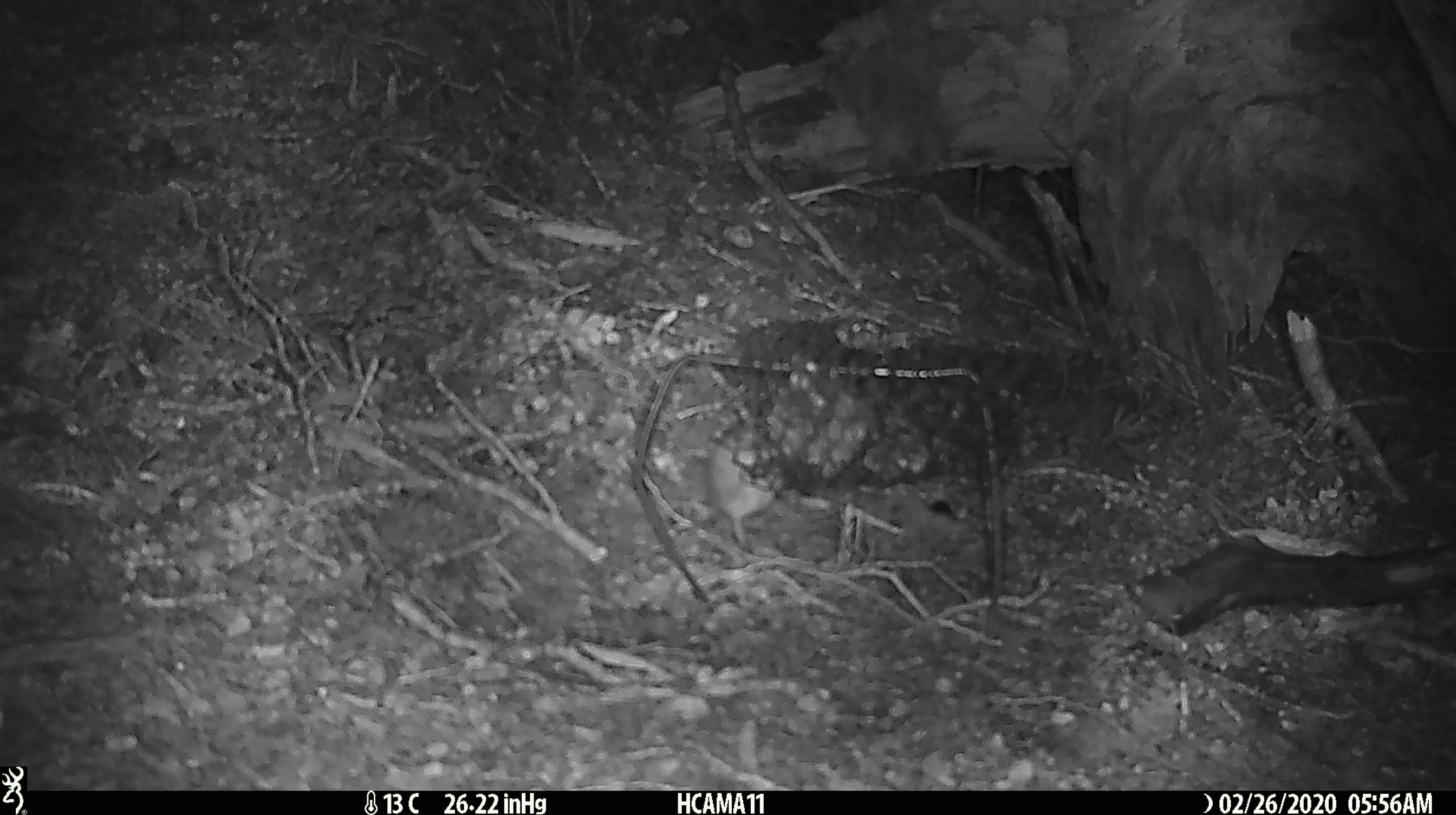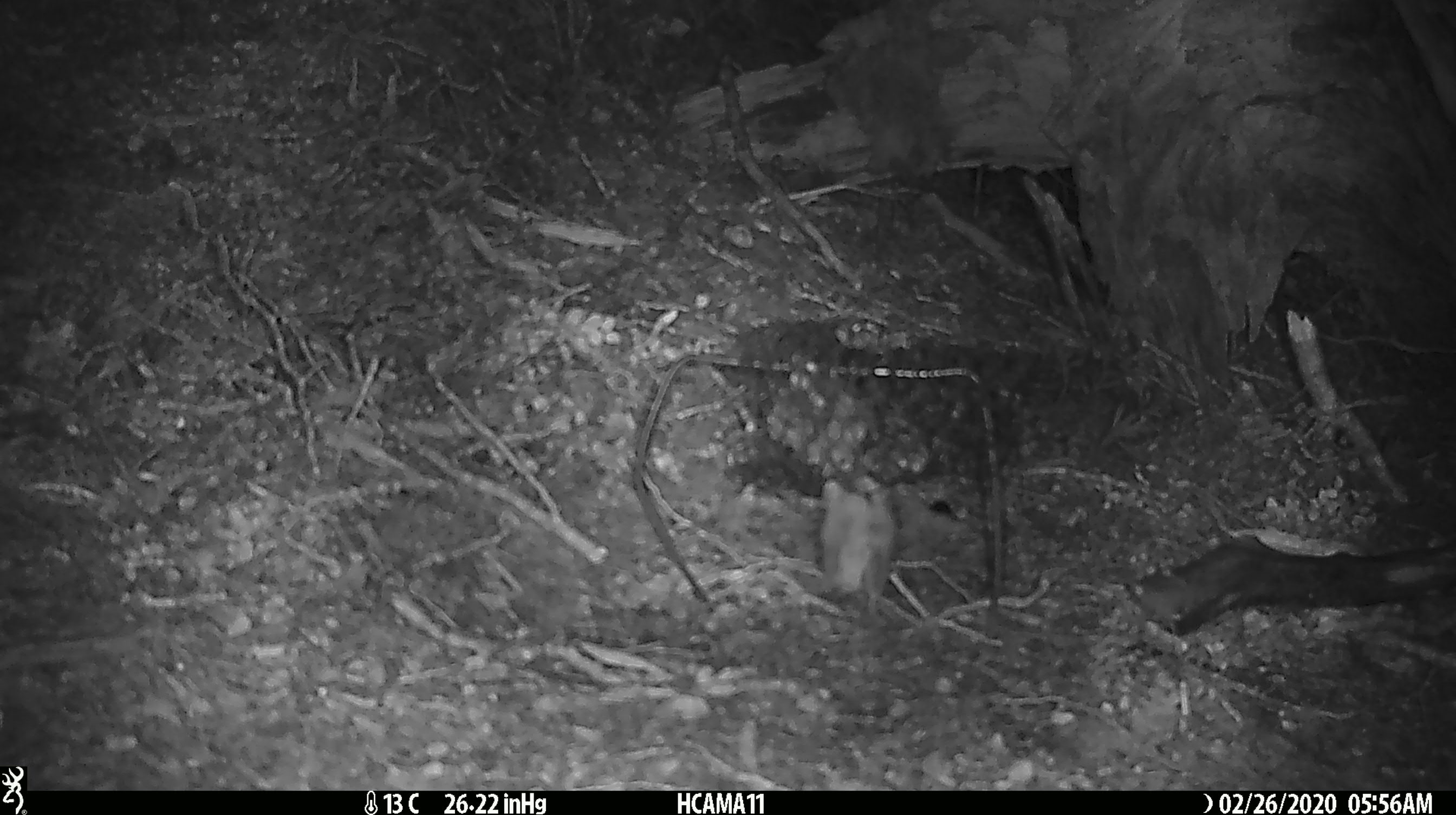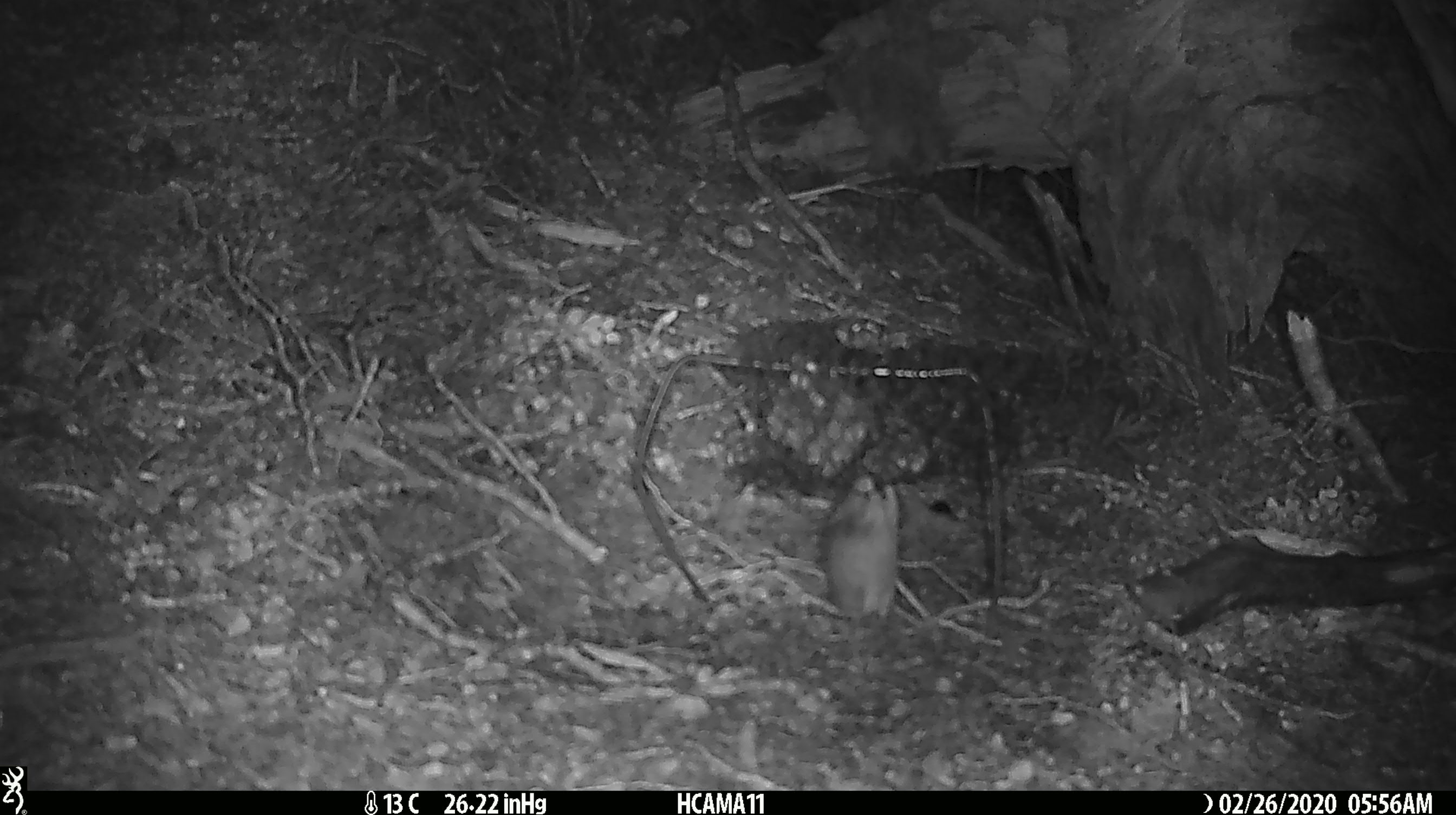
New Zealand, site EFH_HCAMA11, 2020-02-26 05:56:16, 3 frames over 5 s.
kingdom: Animalia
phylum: Chordata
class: Mammalia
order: Rodentia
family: Muridae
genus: Mus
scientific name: Mus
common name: mouse